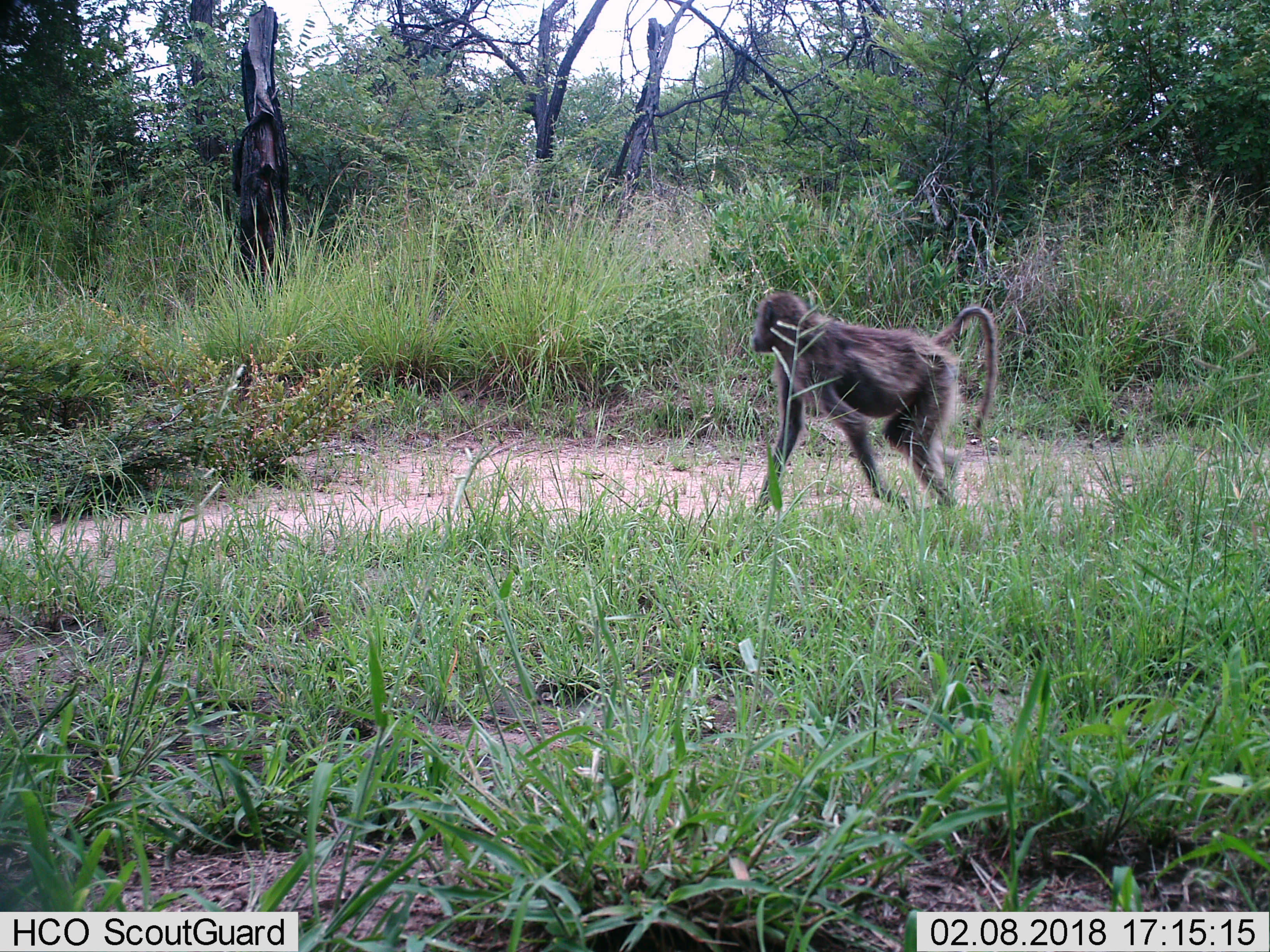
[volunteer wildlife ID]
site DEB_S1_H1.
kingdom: Animalia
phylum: Chordata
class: Mammalia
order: Primates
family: Cercopithecidae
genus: Papio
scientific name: Papio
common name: baboon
Baboon (Papio), count 1. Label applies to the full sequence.